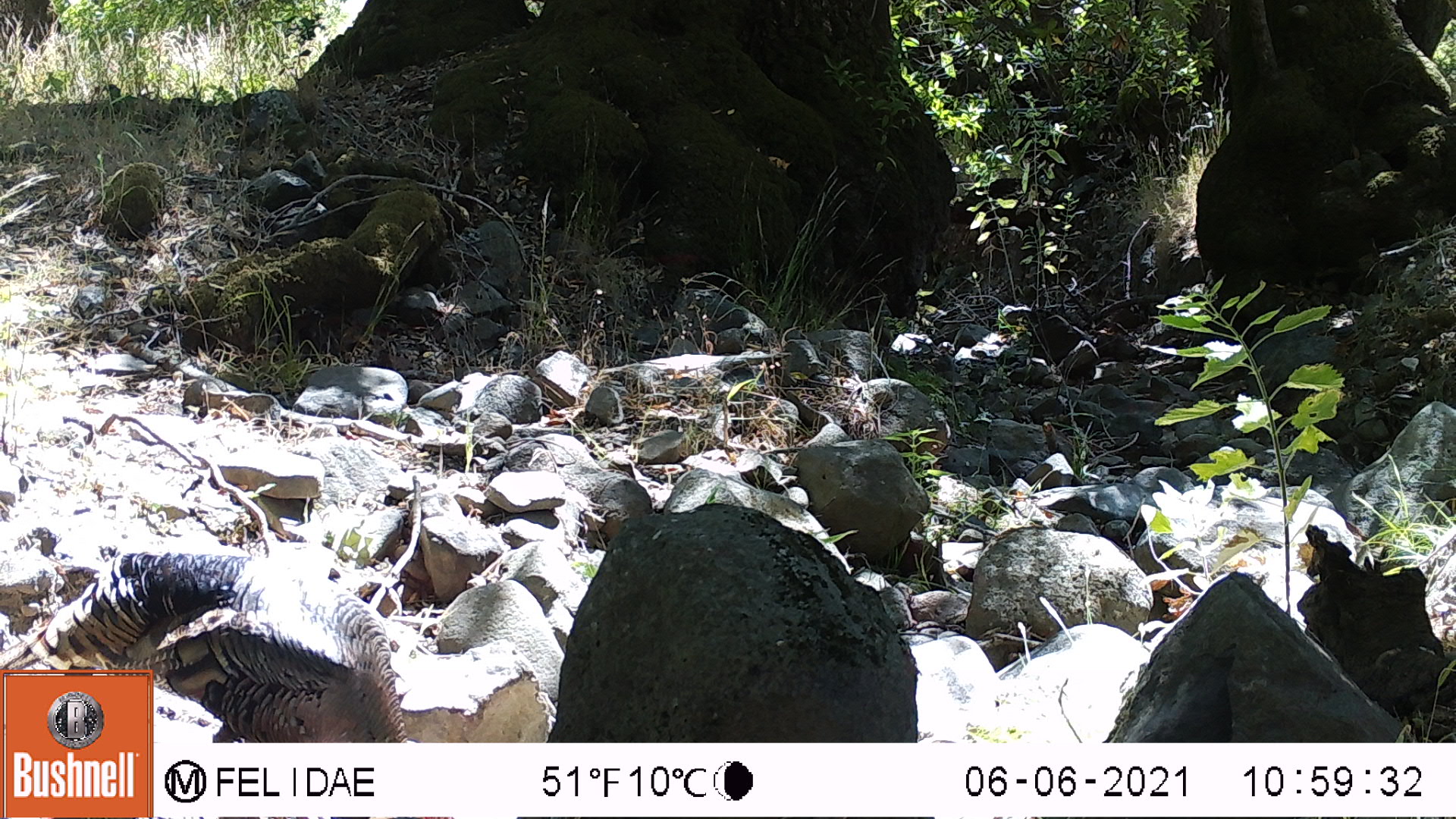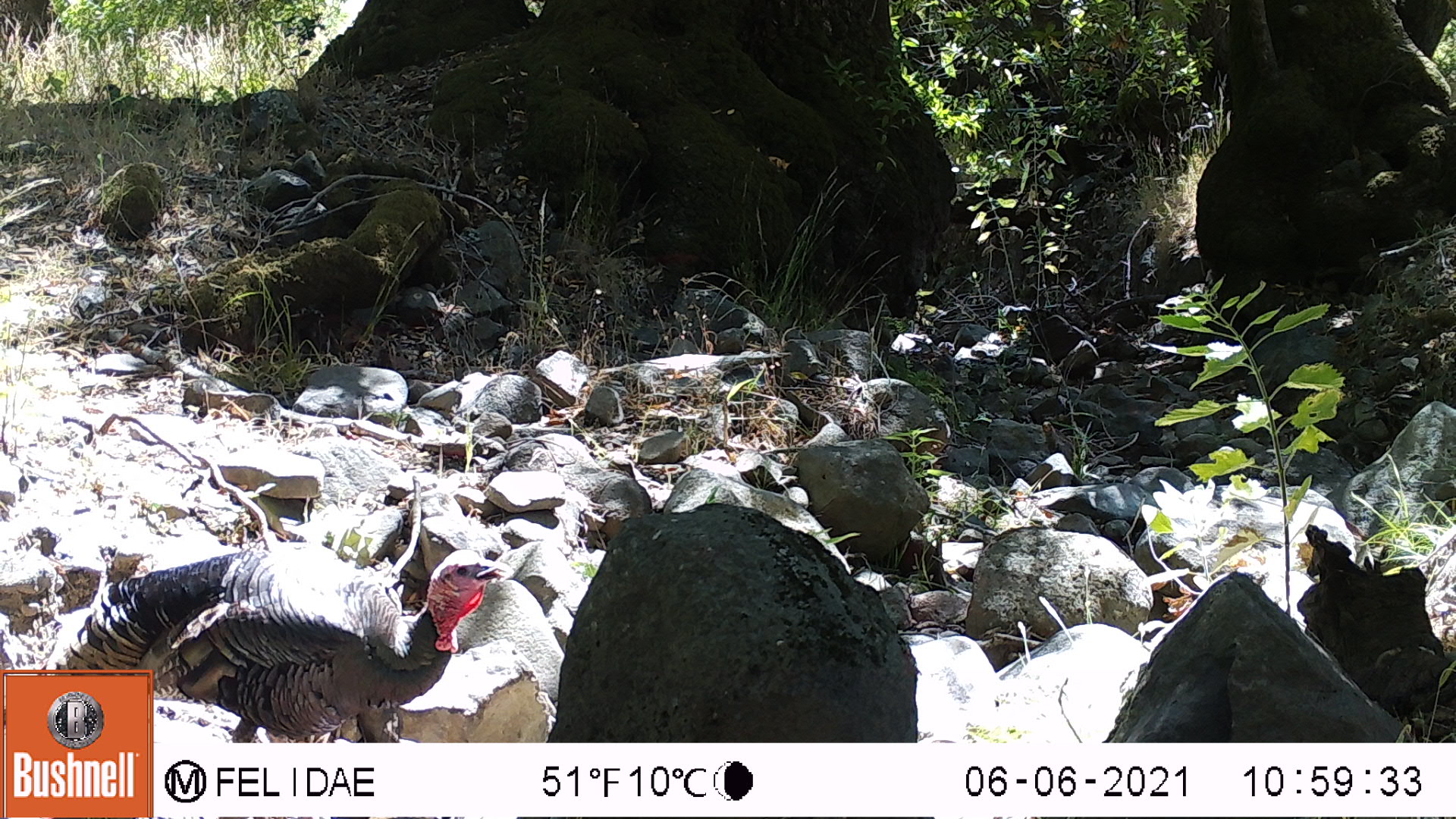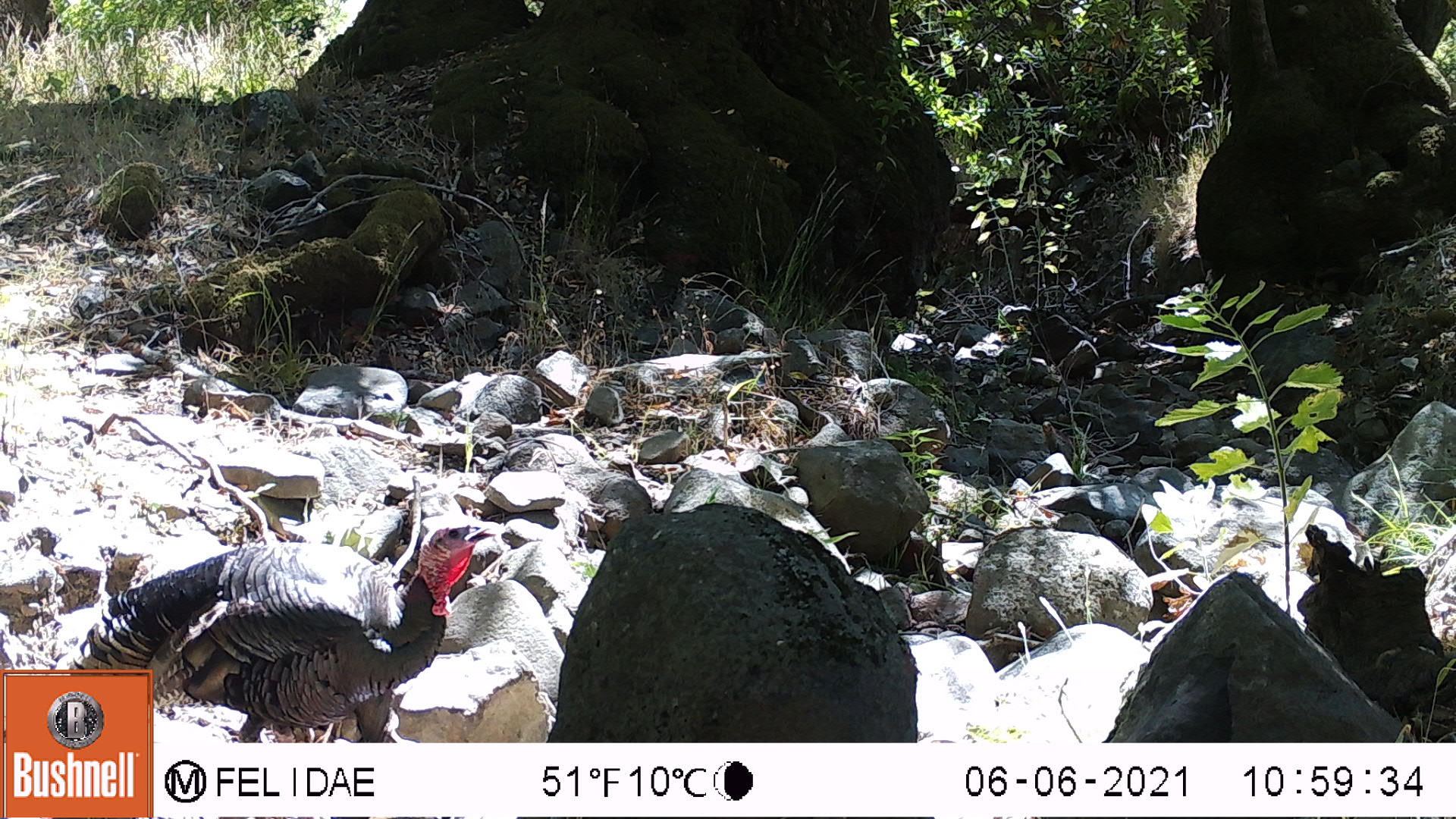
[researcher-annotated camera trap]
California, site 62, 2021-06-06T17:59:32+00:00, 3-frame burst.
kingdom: Animalia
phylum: Chordata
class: Aves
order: Galliformes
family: Phasianidae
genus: Meleagris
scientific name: Meleagris gallopavo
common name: turkey